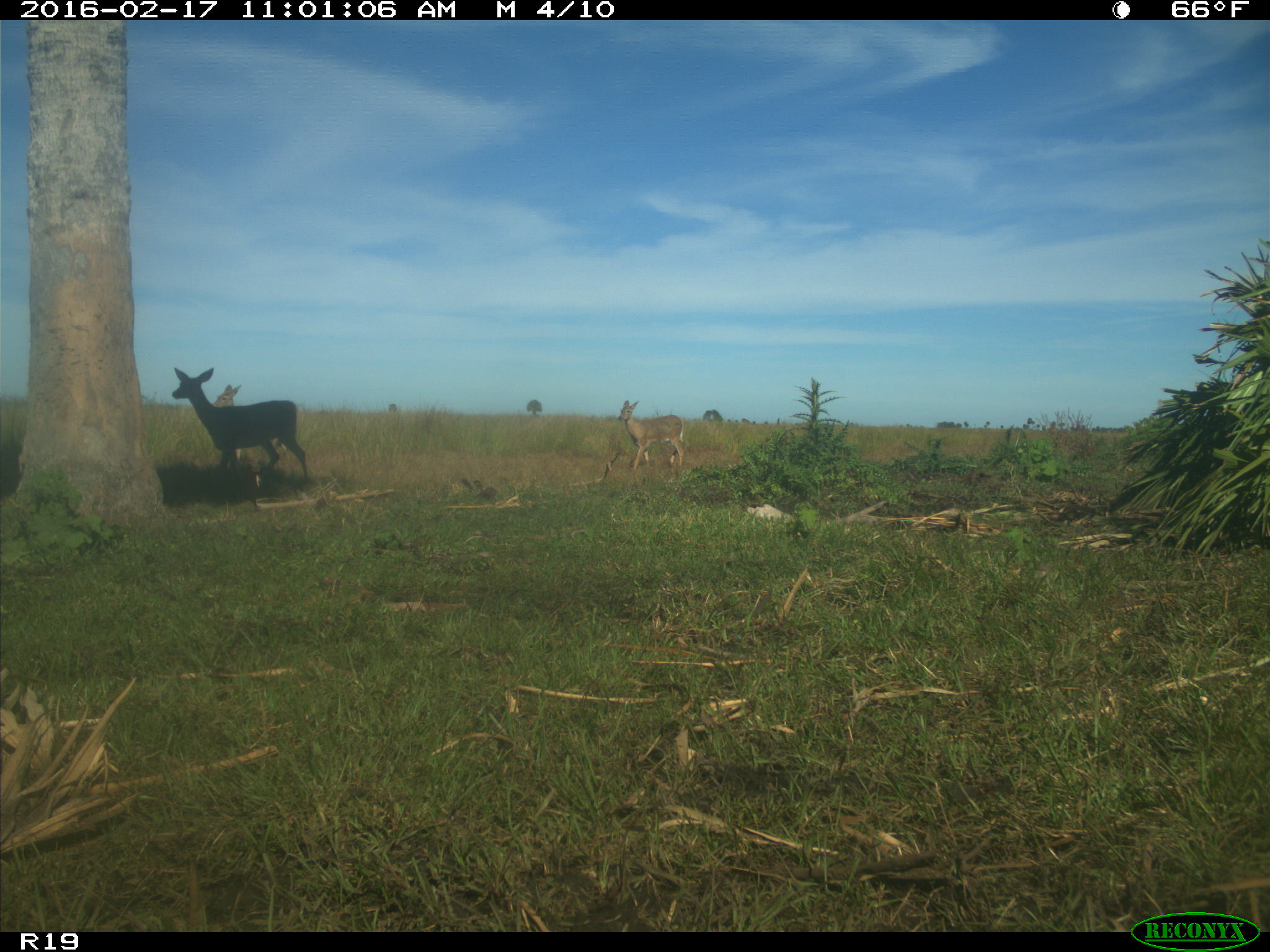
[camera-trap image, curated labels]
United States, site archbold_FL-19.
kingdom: Animalia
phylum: Chordata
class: Mammalia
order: Artiodactyla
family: Cervidae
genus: Odocoileus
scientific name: Odocoileus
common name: deer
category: unidentified deer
Unidentified deer (deer) (Odocoileus).